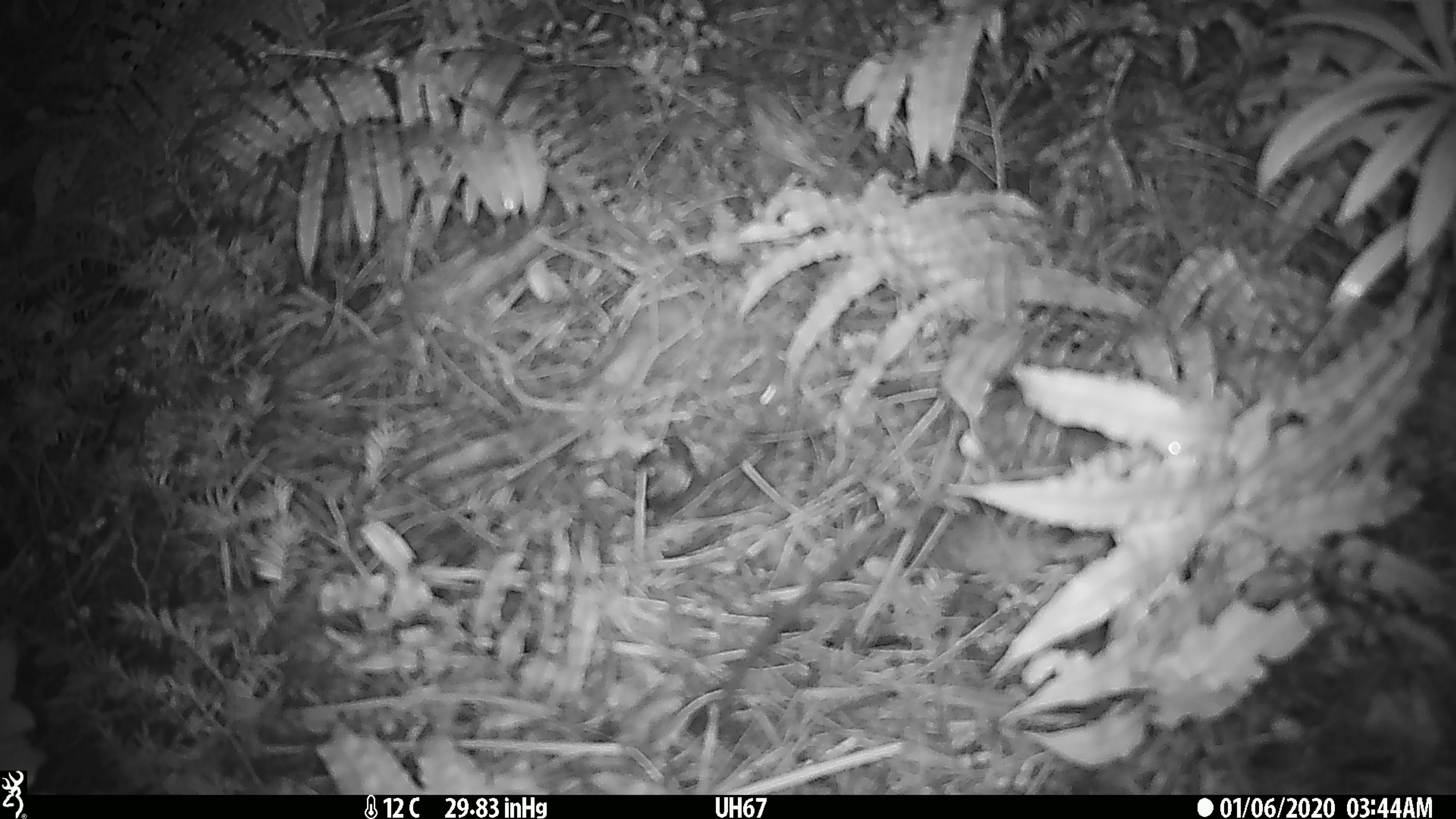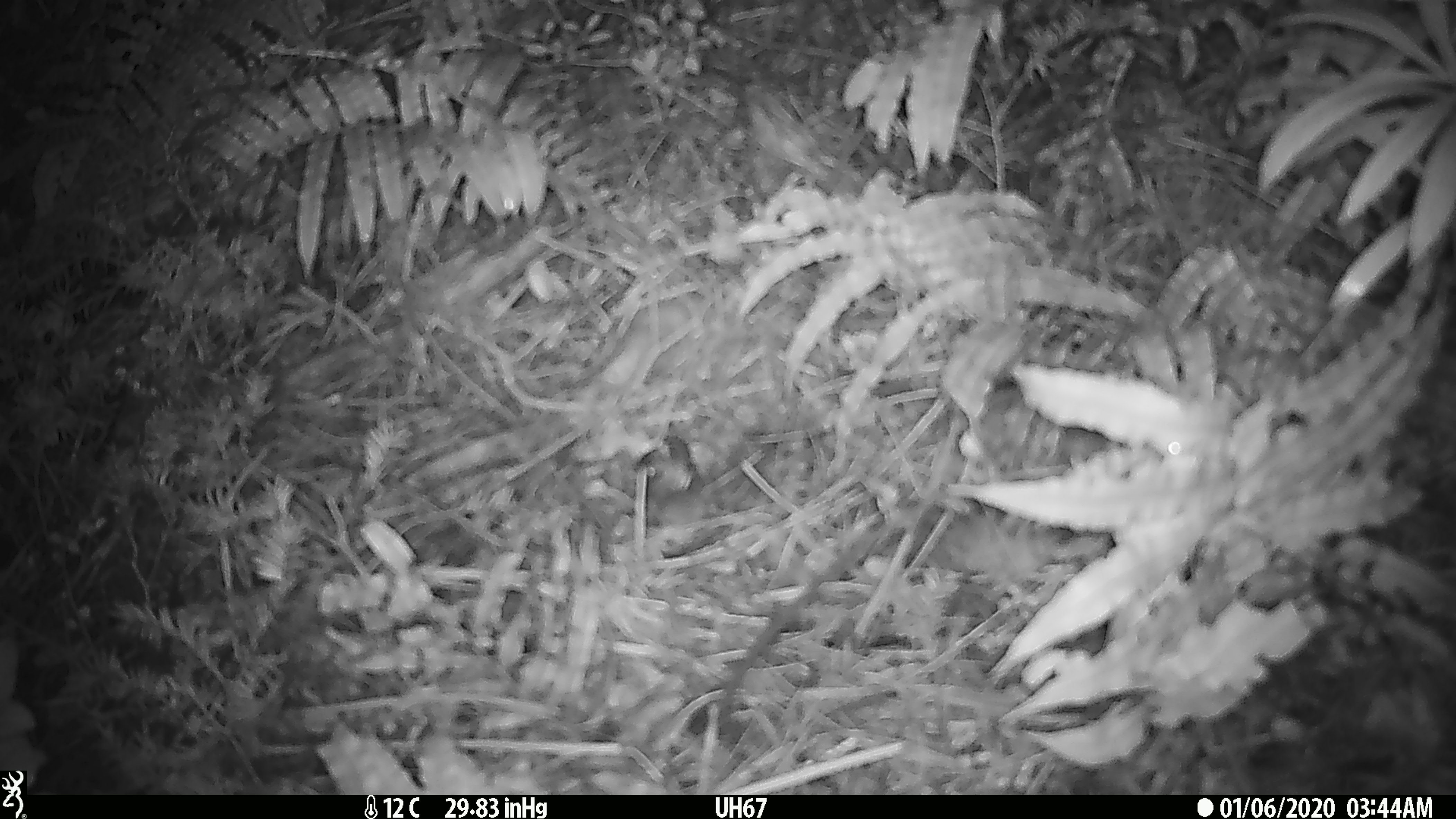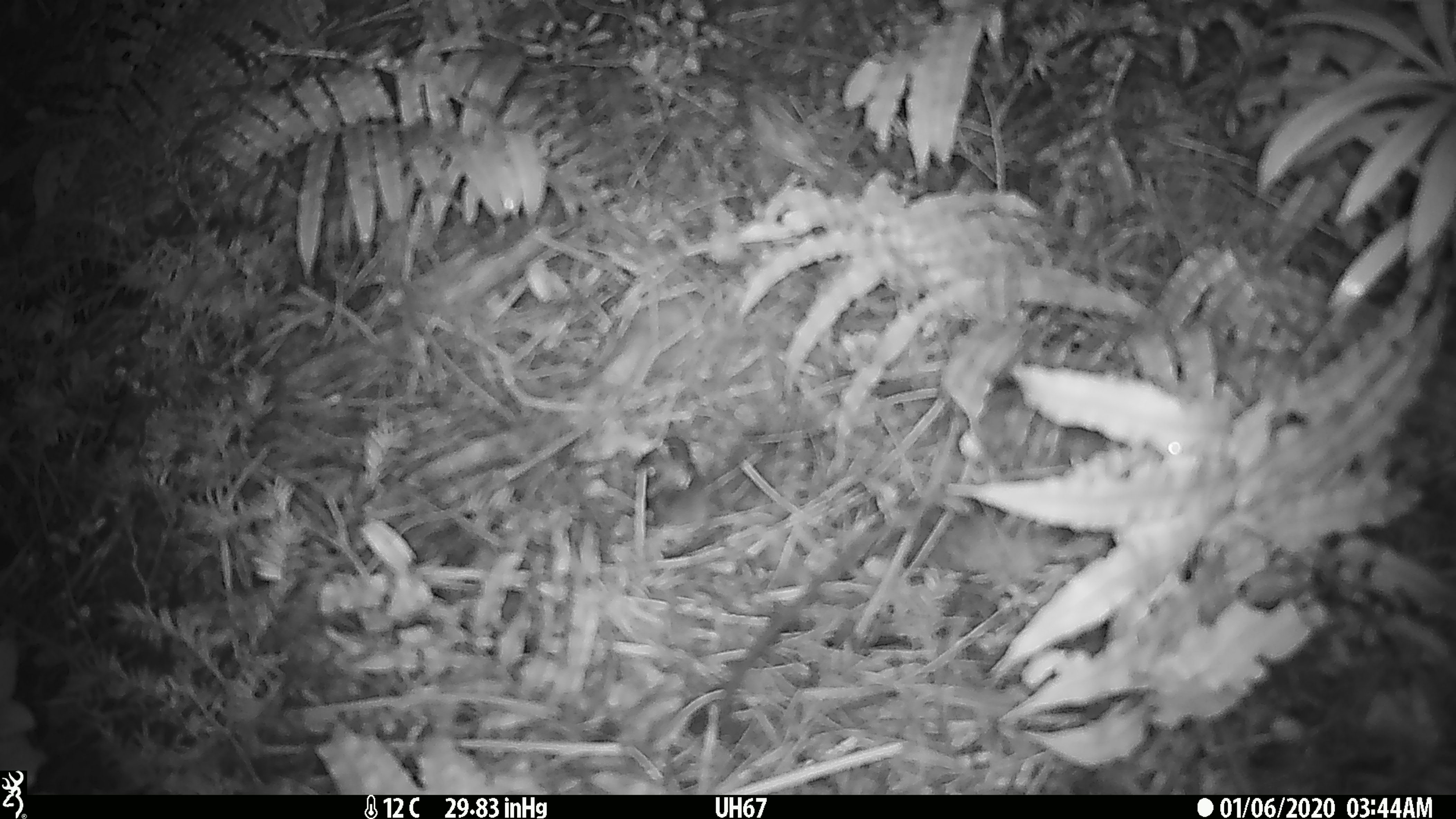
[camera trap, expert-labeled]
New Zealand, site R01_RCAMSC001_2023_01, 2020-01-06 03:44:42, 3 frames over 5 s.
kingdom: Animalia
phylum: Chordata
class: Mammalia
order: Rodentia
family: Muridae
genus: Mus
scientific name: Mus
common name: mouse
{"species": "mouse (Mus)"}